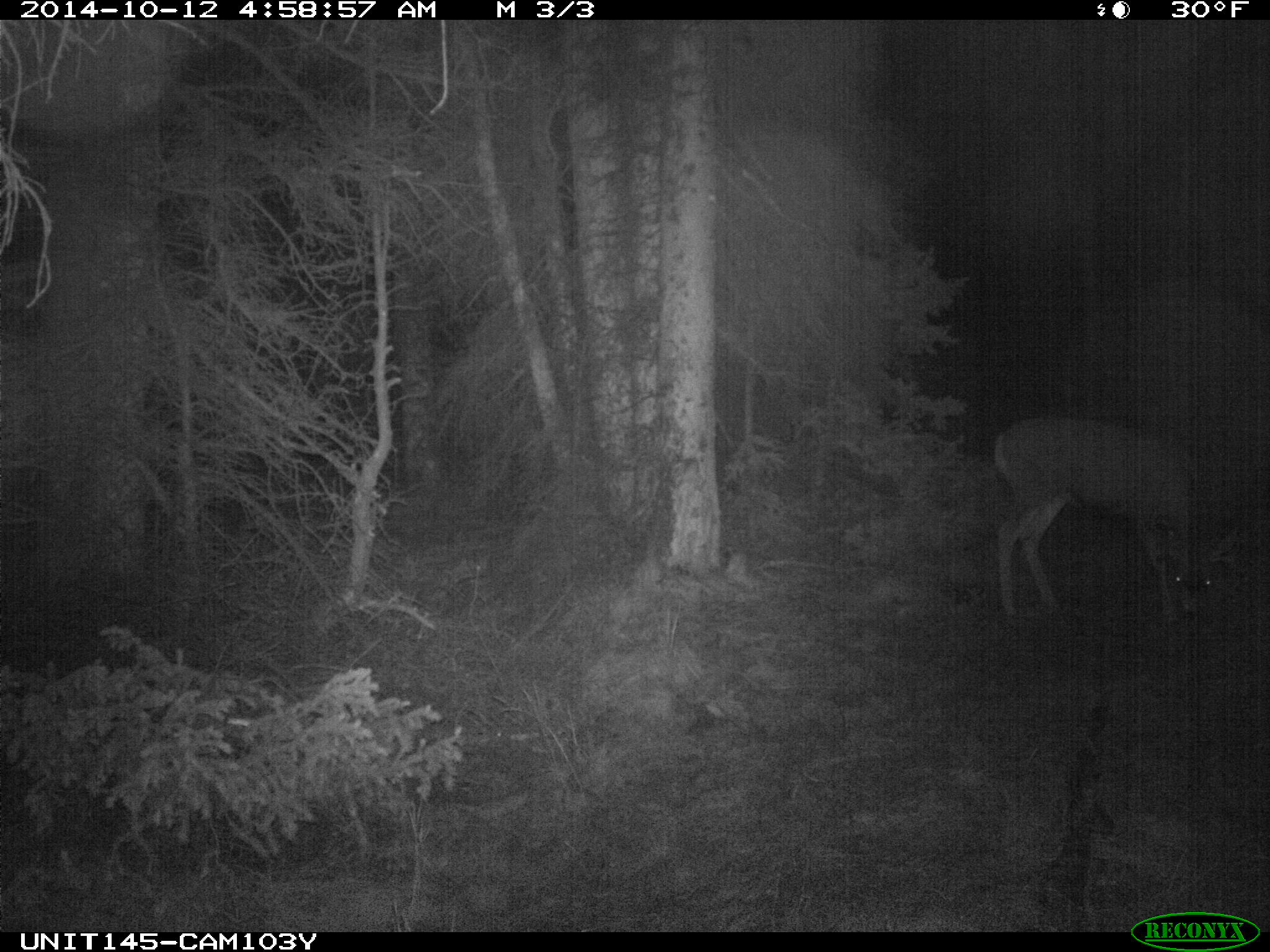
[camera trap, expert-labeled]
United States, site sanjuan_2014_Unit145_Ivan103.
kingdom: Animalia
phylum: Chordata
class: Mammalia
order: Artiodactyla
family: Cervidae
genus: Odocoileus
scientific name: Odocoileus hemionus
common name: mule deer